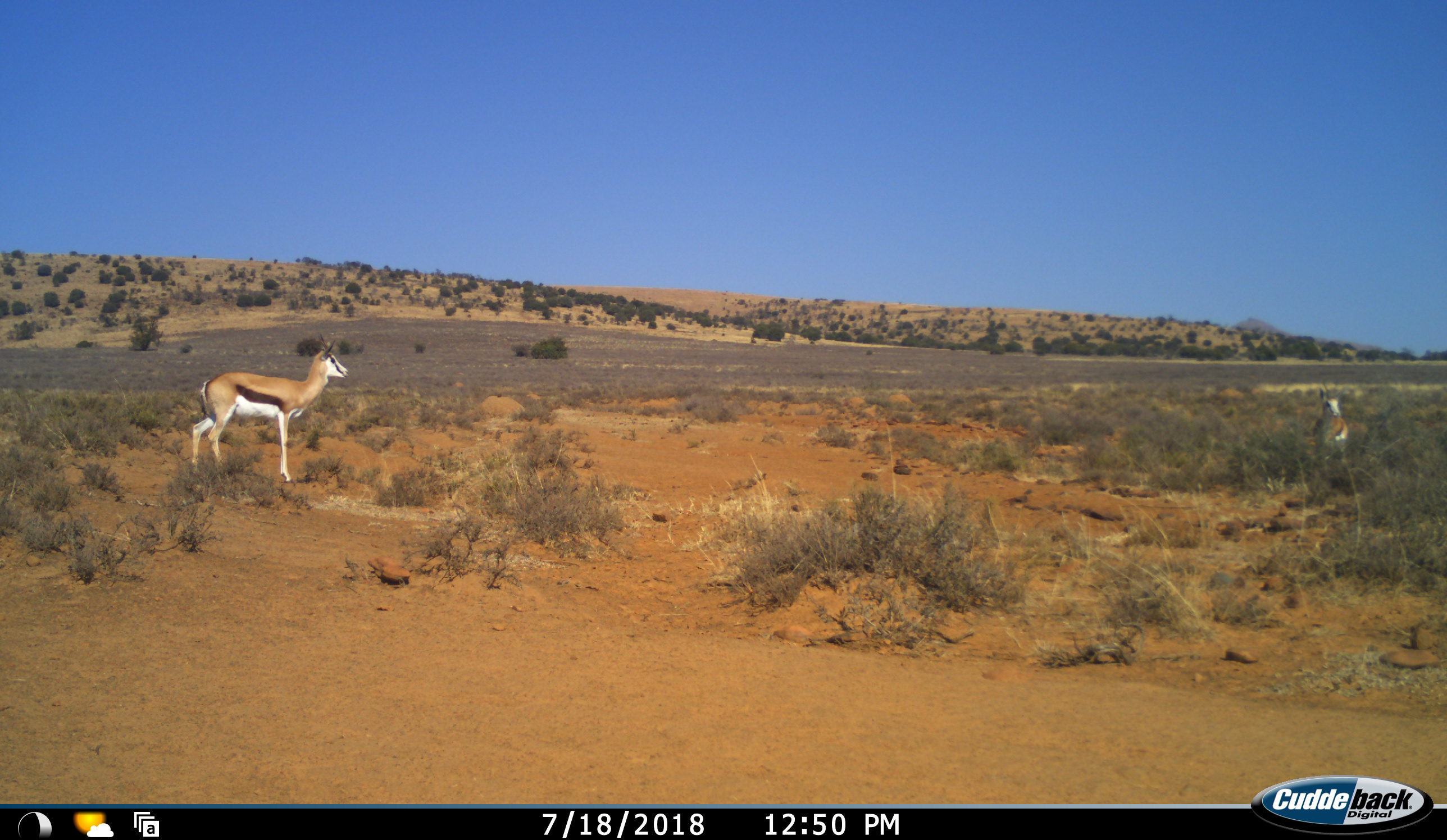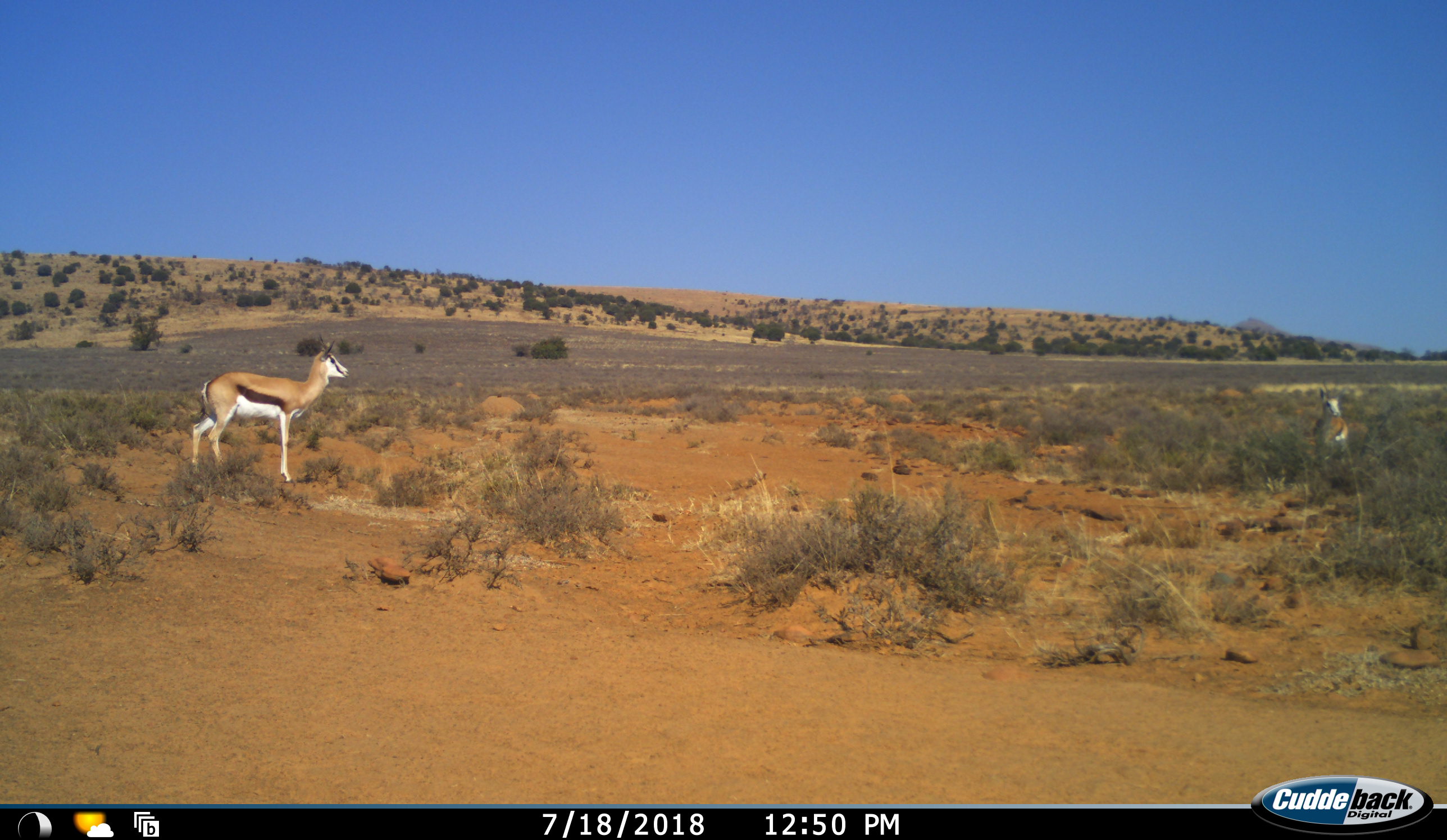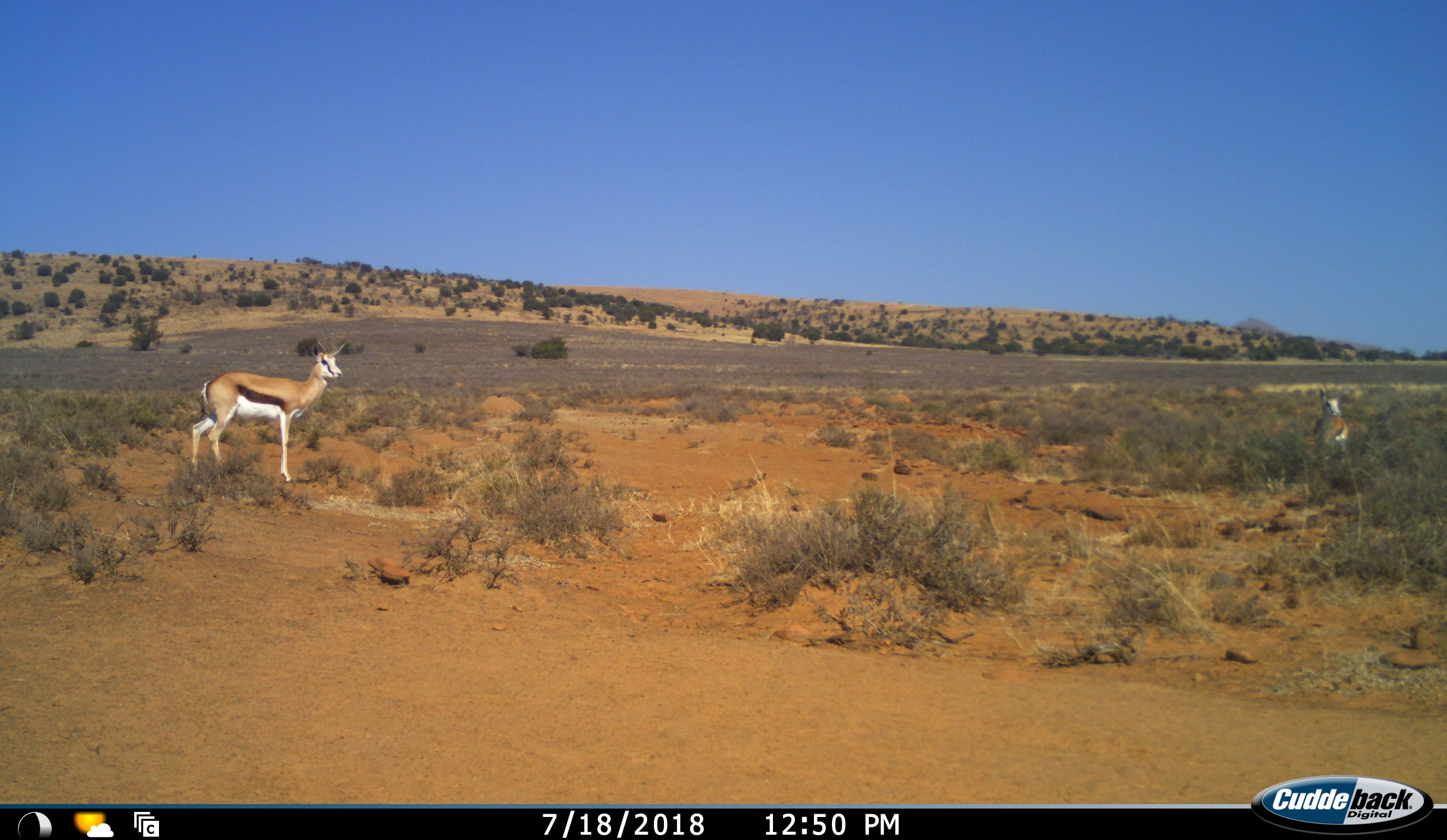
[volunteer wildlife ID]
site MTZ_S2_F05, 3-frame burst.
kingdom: Animalia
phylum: Chordata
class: Mammalia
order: Artiodactyla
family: Bovidae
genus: Antidorcas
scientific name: Antidorcas marsupialis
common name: springbok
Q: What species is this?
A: Springbok (Antidorcas marsupialis).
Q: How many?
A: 2.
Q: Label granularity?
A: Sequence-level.